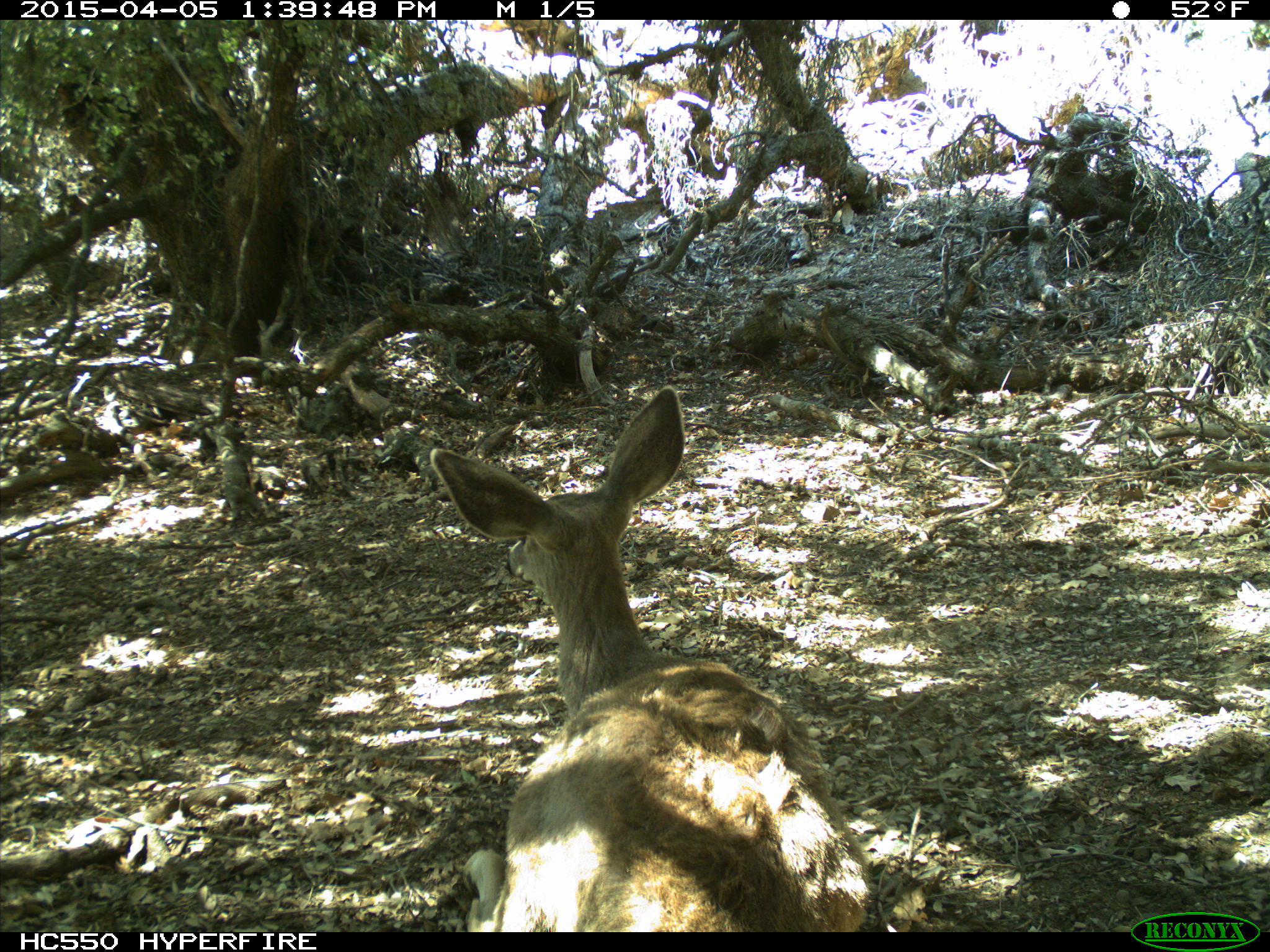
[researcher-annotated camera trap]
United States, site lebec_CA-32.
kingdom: Animalia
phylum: Chordata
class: Mammalia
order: Artiodactyla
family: Cervidae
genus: Odocoileus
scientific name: Odocoileus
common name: deer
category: unidentified deer